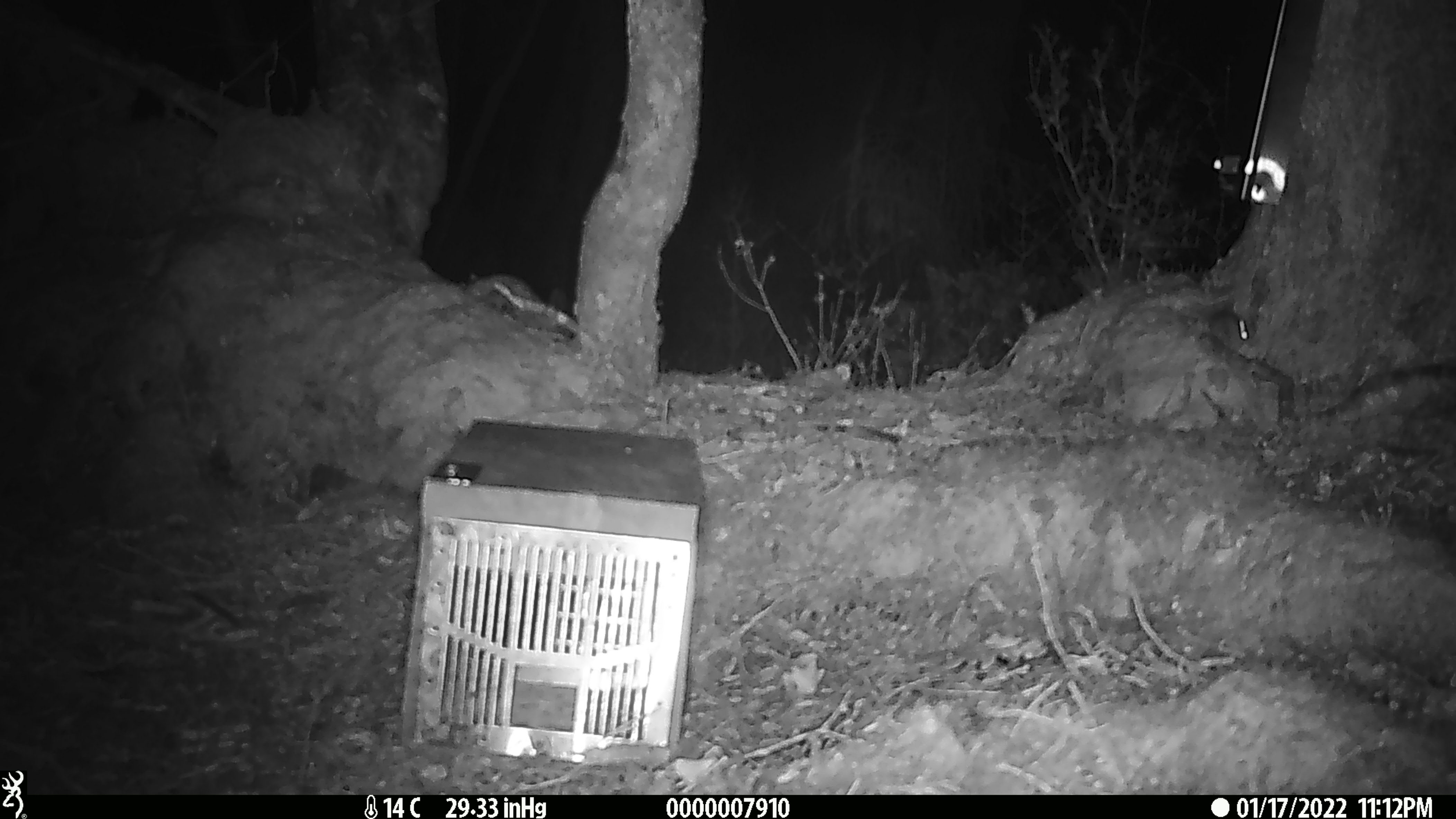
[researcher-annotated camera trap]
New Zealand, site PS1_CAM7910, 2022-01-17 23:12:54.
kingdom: Animalia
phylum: Chordata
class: Mammalia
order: Rodentia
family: Muridae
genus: Mus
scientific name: Mus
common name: mouse